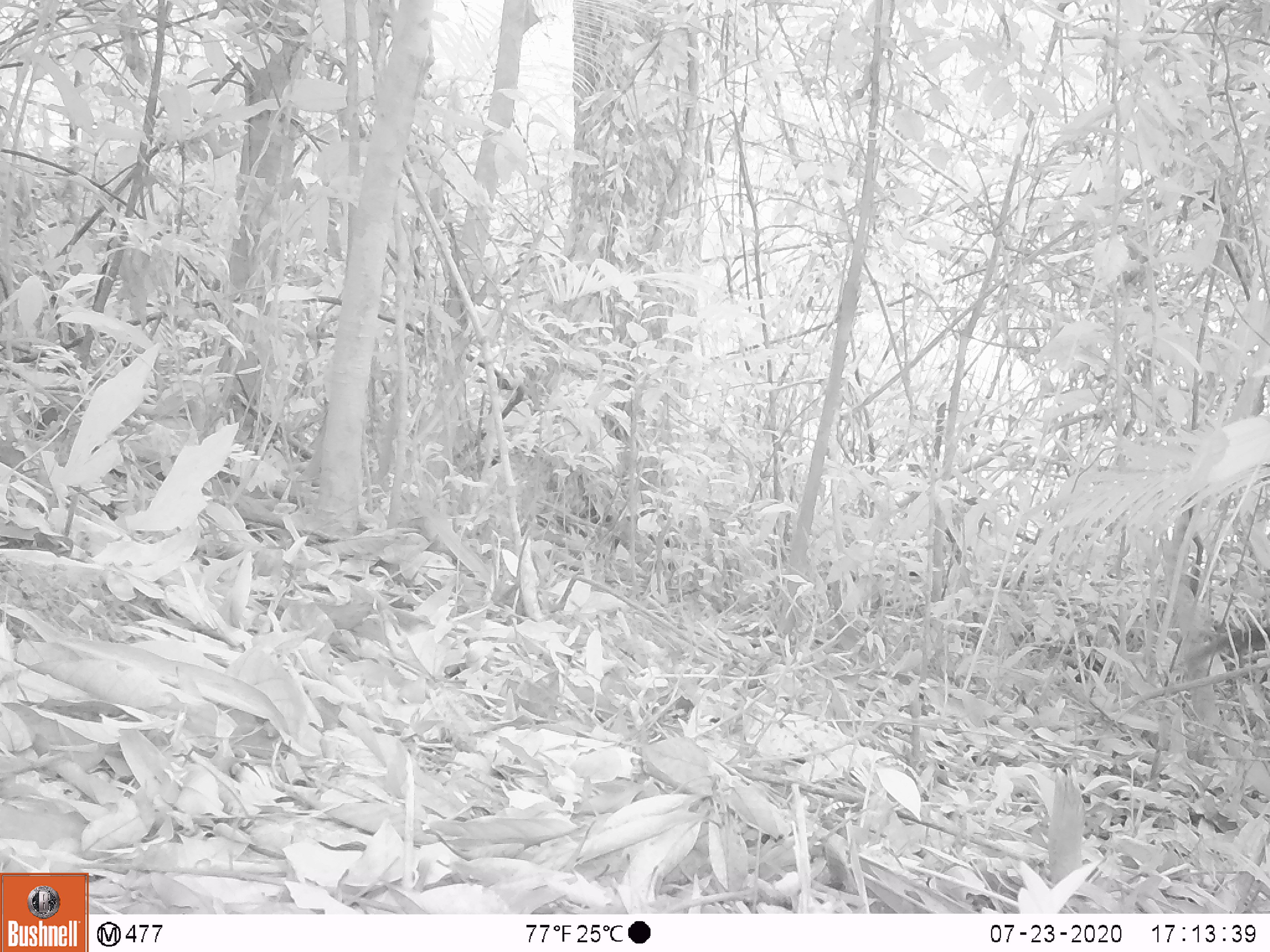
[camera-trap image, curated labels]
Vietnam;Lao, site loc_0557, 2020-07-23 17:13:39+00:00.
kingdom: Animalia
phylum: Chordata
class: Mammalia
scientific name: Mammalia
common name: mammal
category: unidentified small mammal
Unidentified small mammal (mammal) (Mammalia). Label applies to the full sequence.